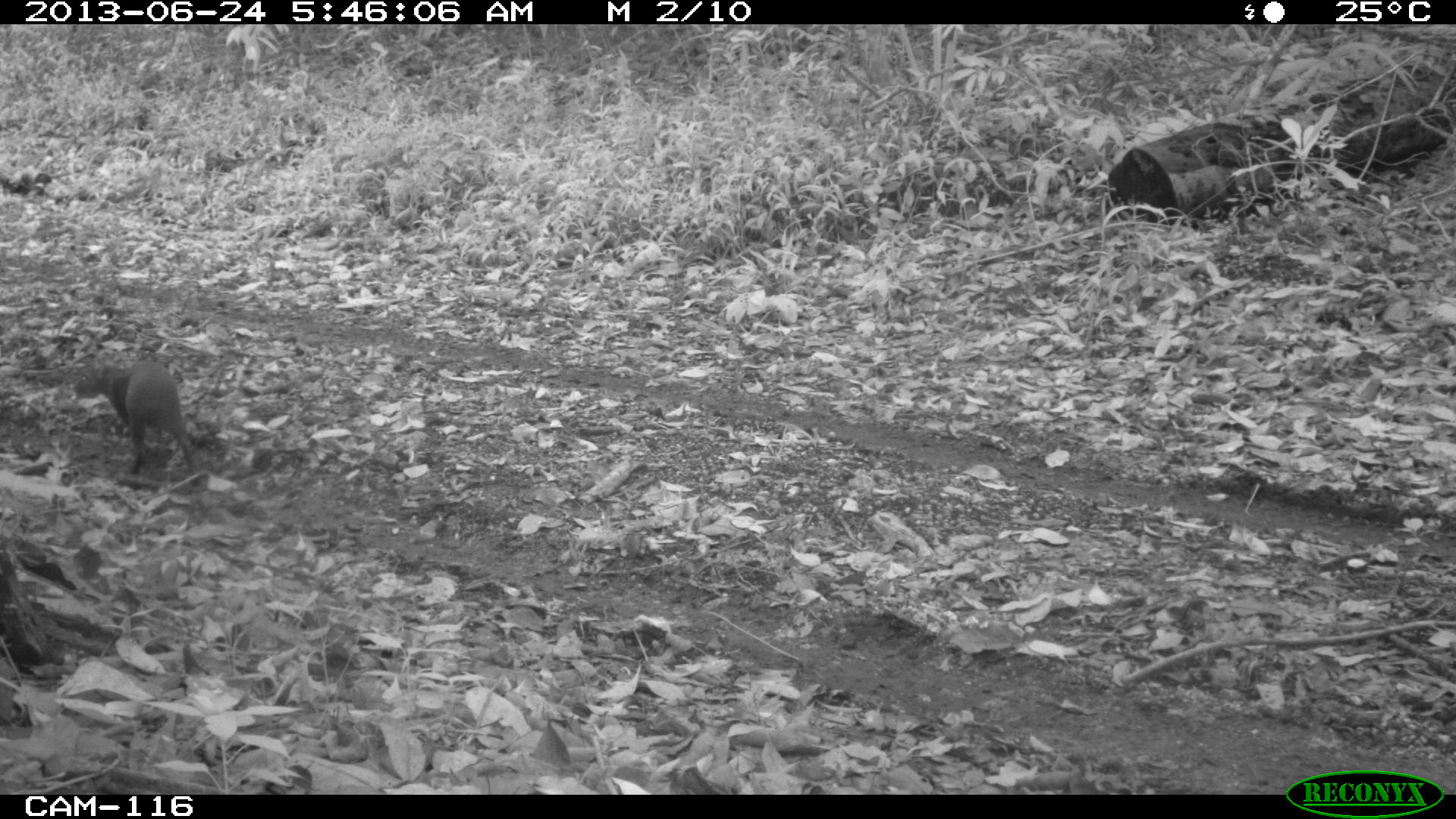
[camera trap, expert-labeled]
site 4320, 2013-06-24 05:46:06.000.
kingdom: Animalia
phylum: Chordata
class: Mammalia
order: Rodentia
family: Dasyproctidae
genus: Dasyprocta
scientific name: Dasyprocta punctata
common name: central american agouti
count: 1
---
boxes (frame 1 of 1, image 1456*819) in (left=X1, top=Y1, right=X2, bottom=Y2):
dasyprocta punctata: (left=73, top=358, right=196, bottom=476)